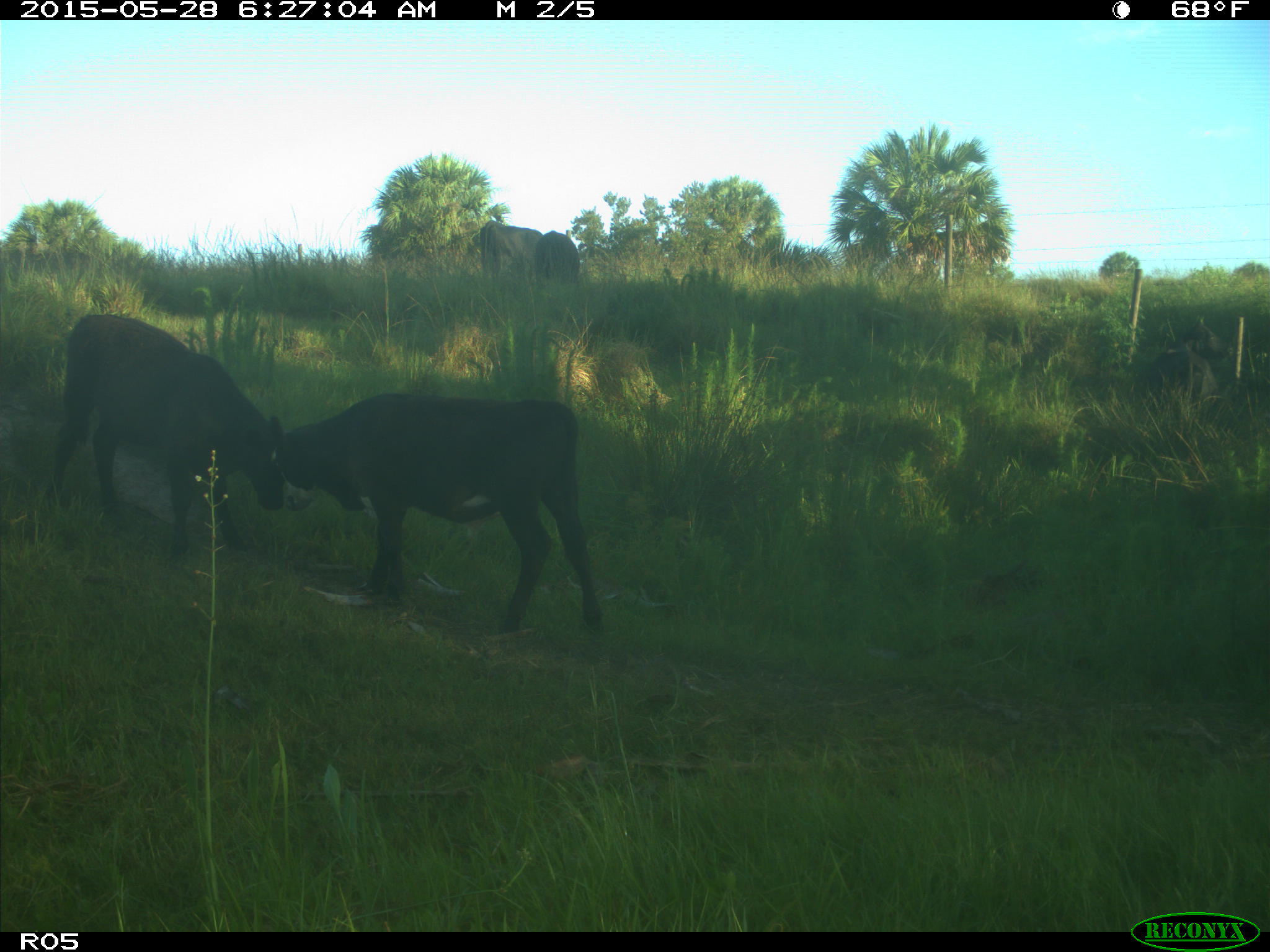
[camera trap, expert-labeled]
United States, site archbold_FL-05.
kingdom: Animalia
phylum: Chordata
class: Mammalia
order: Artiodactyla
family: Bovidae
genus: Bos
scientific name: Bos taurus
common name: domestic cow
Bos taurus (domestic cow).